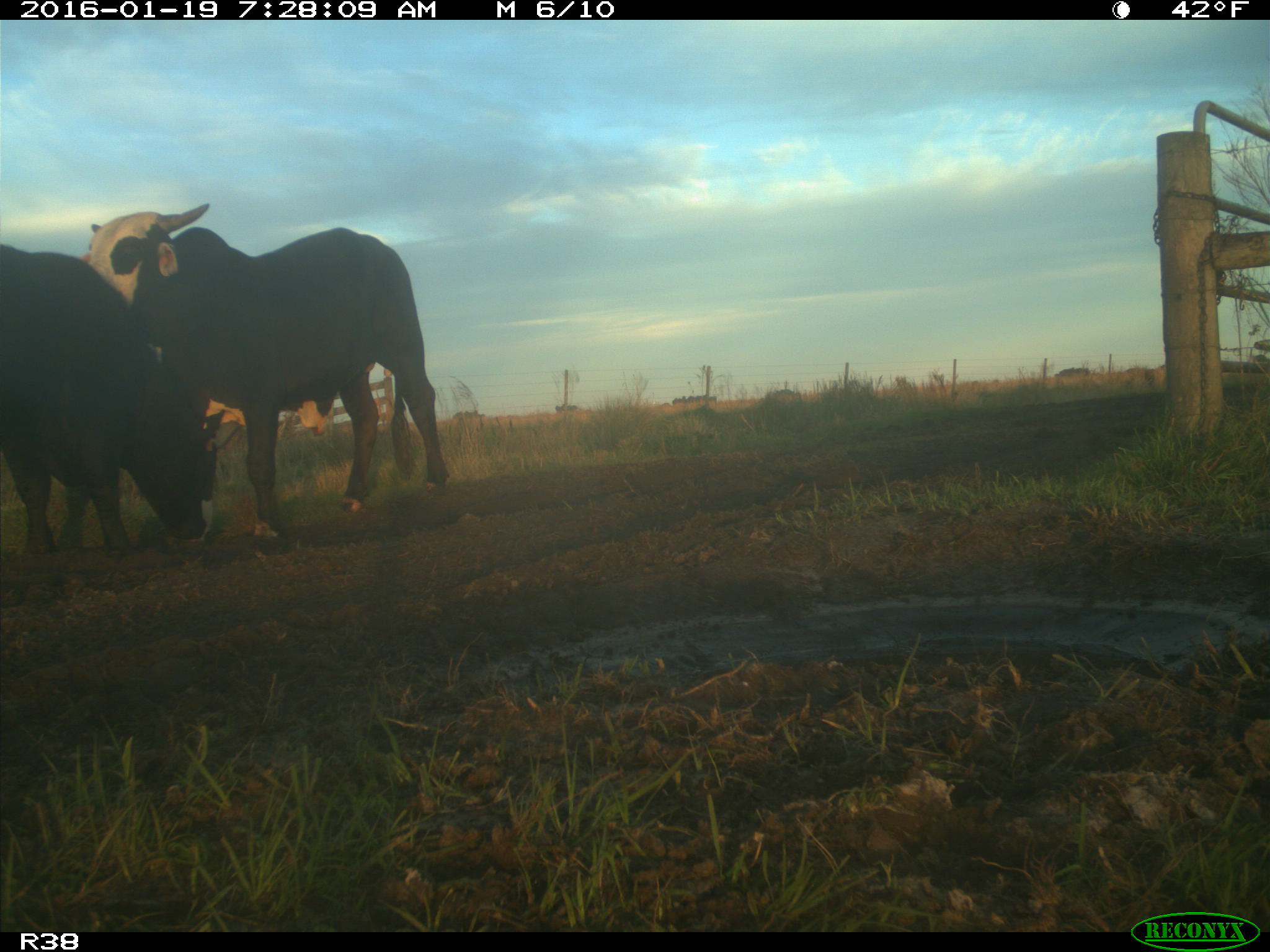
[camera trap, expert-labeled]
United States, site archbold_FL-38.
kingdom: Animalia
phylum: Chordata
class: Mammalia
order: Artiodactyla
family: Bovidae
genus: Bos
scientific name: Bos taurus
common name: domestic cow